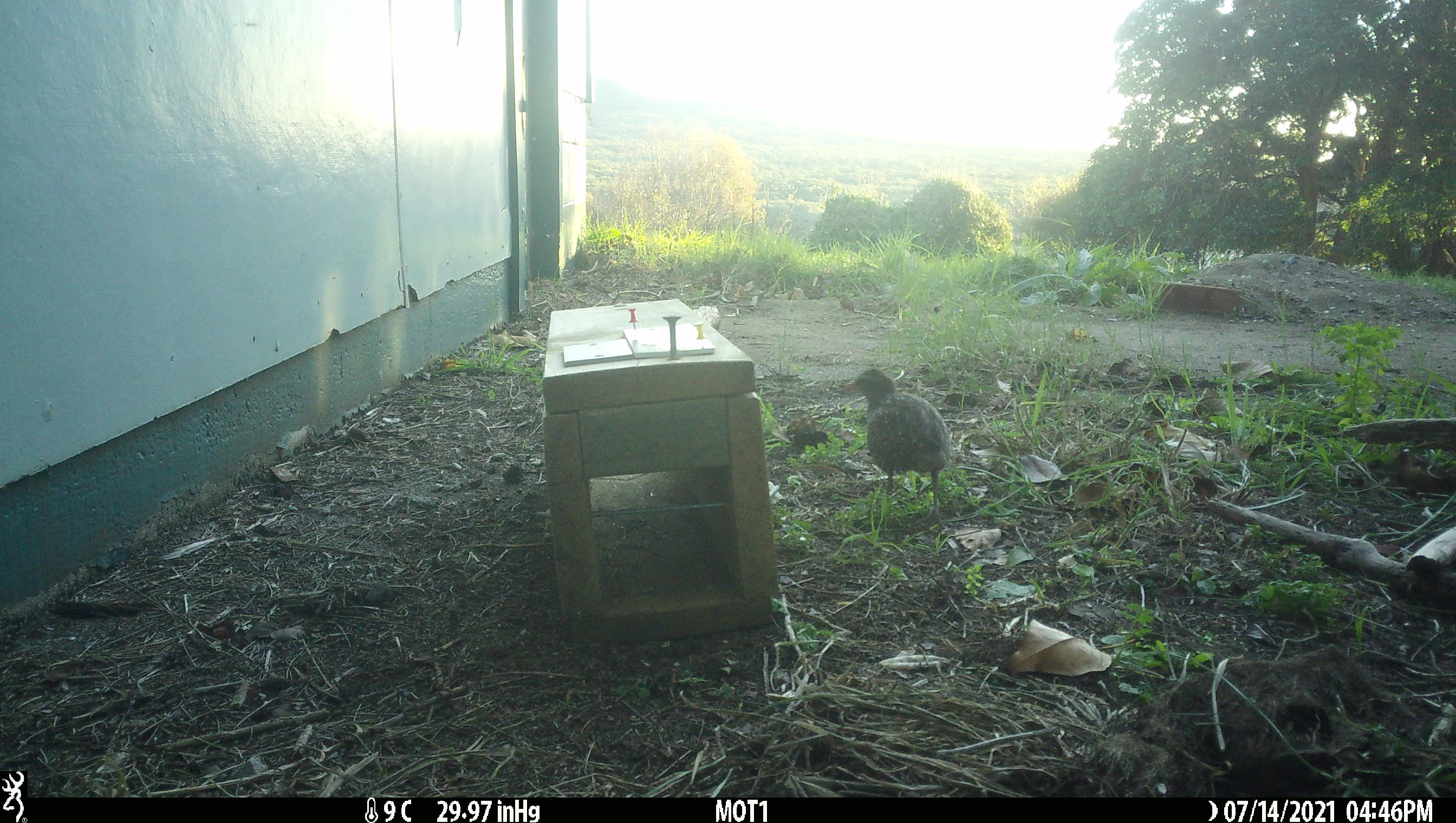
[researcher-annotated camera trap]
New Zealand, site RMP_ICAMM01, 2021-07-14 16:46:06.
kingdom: Animalia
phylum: Chordata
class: Aves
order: Gruiformes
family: Rallidae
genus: Gallirallus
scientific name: Gallirallus philippensis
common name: buff-banded rail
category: banded rail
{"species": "banded rail (buff-banded rail) (Gallirallus philippensis)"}